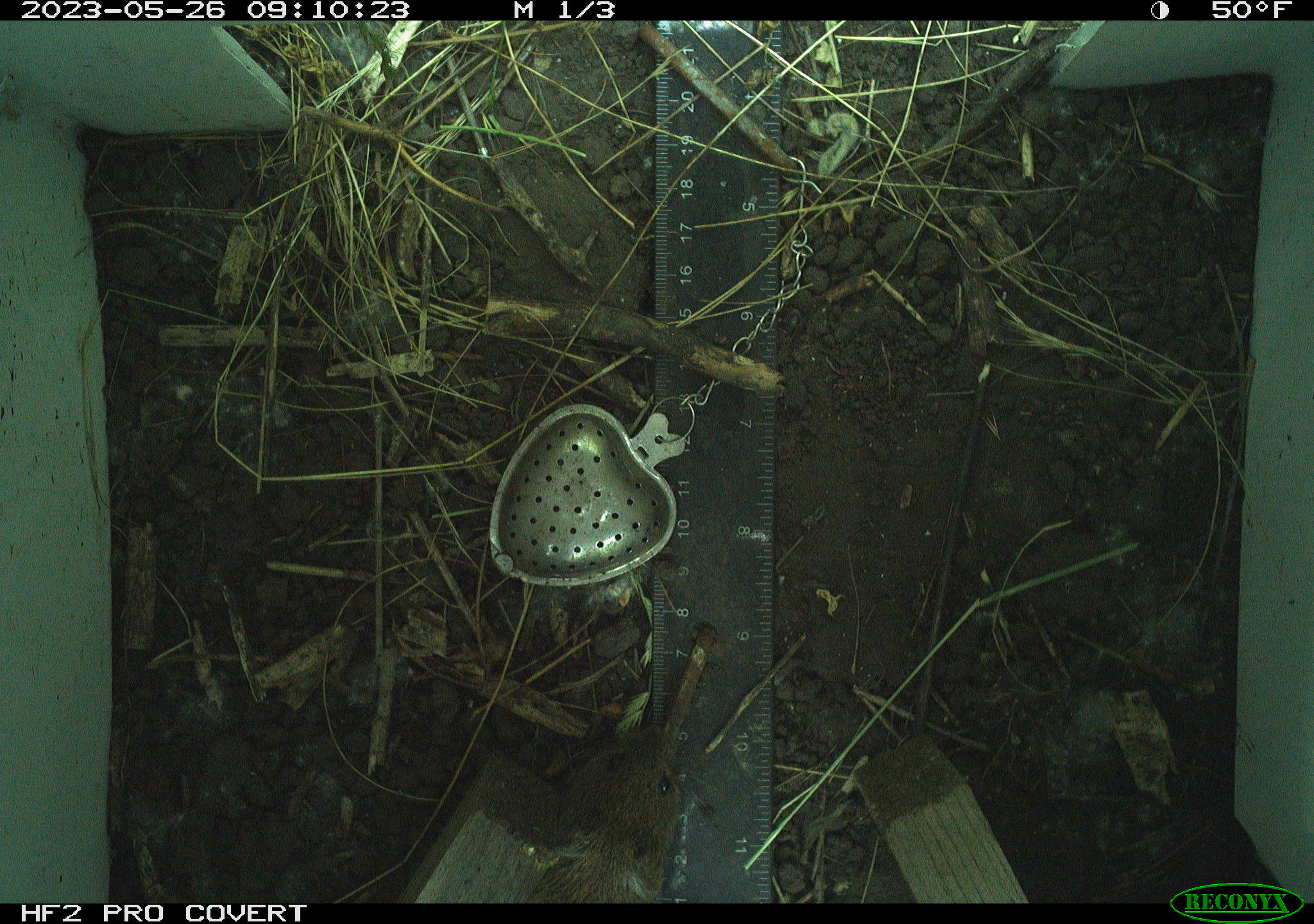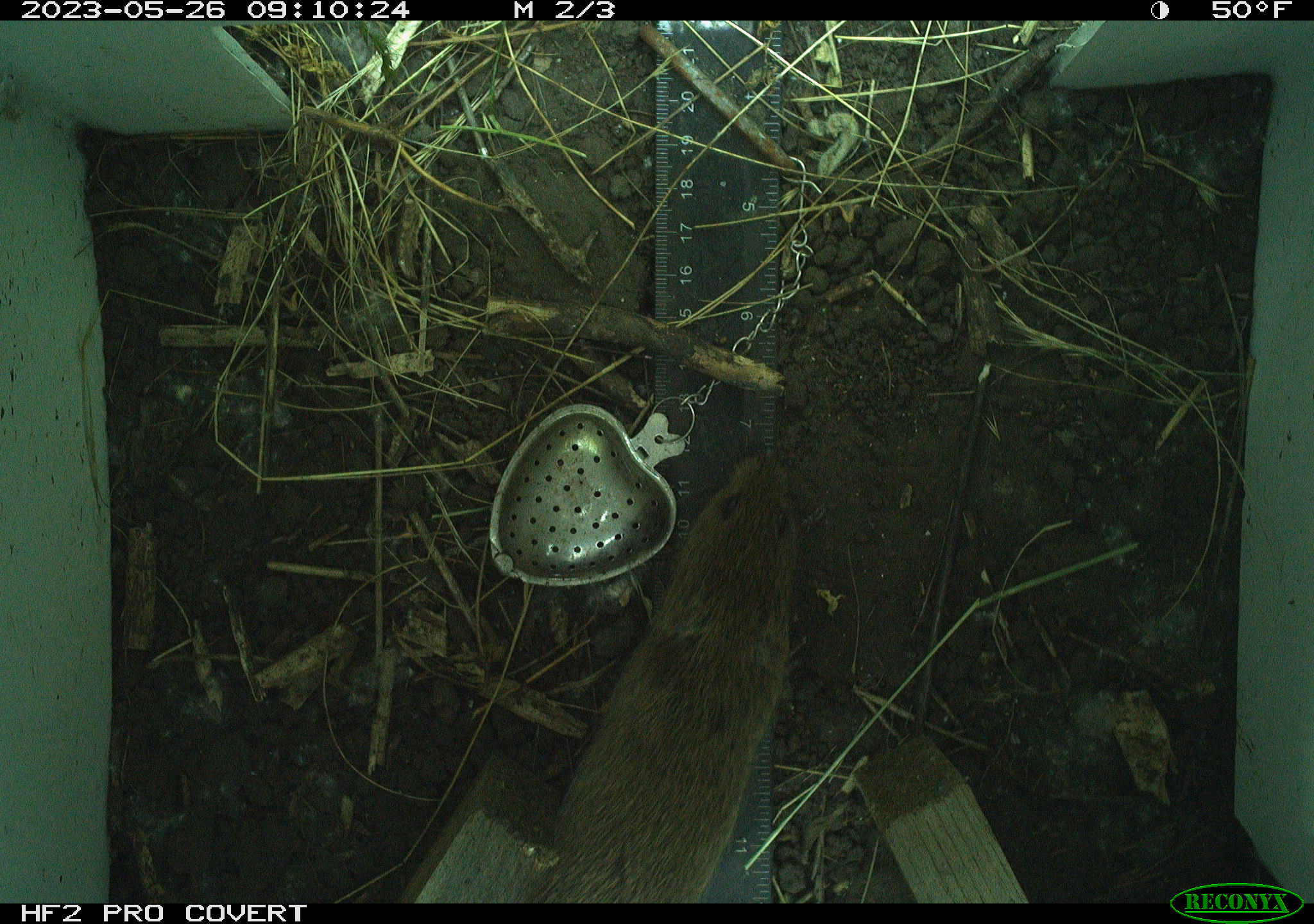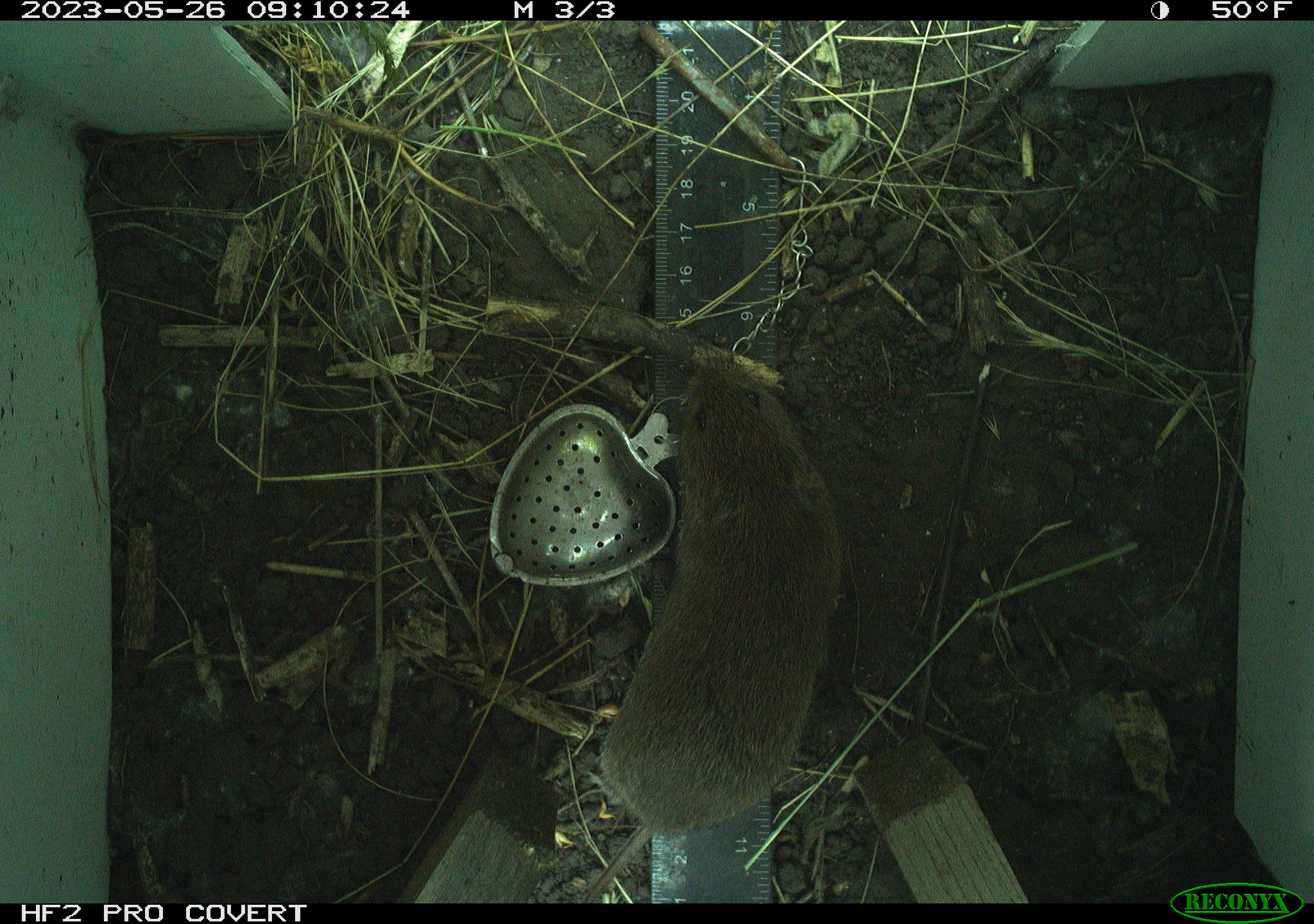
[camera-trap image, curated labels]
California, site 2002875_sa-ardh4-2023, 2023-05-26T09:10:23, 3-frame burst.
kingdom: Animalia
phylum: Chordata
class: Mammalia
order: Rodentia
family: Cricetidae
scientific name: Arvicolinae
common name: voles, lemmings, and muskrats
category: arvicolinae subfamily